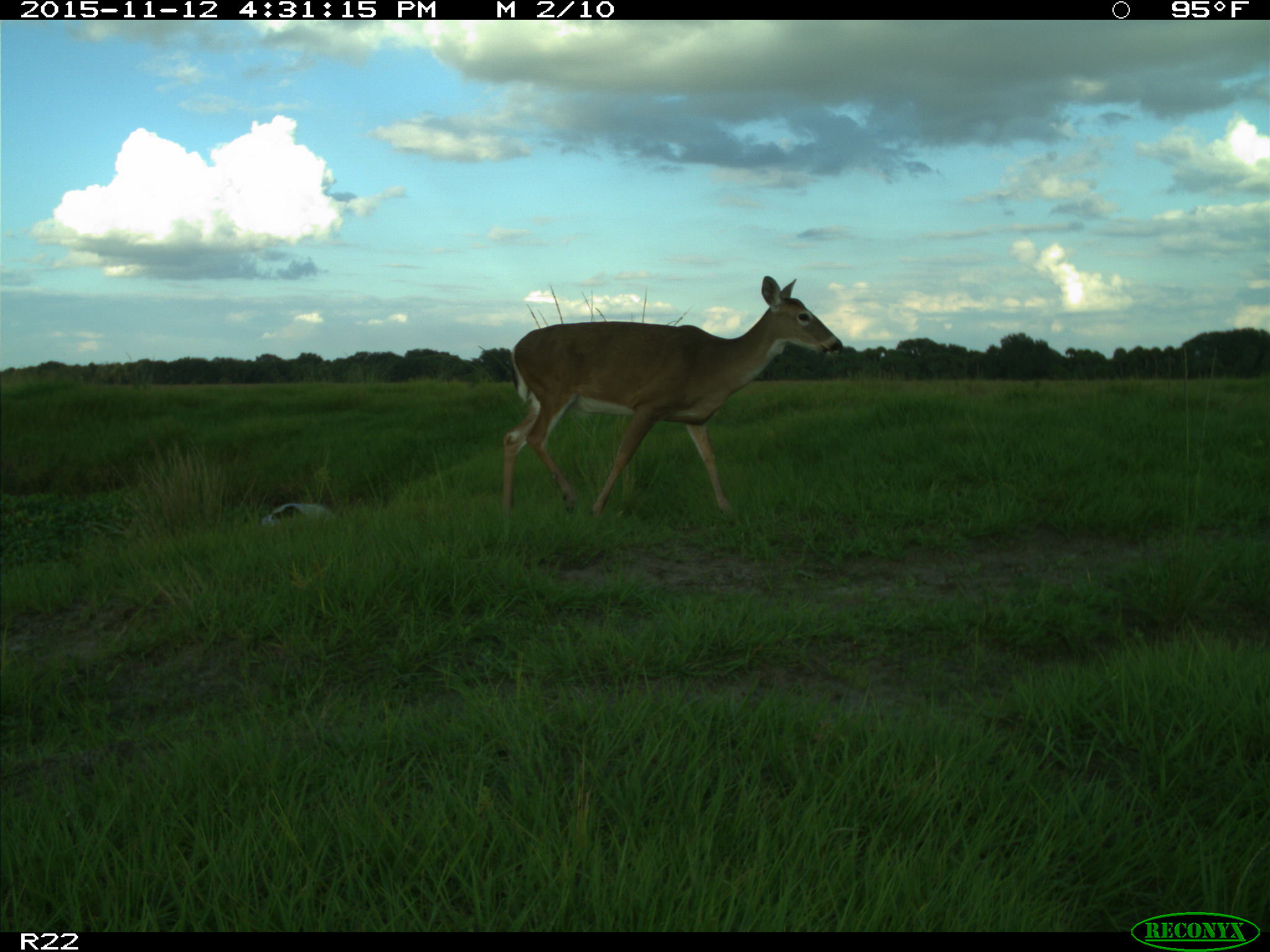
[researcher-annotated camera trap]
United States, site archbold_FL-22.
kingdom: Animalia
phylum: Chordata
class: Mammalia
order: Artiodactyla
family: Cervidae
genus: Odocoileus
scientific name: Odocoileus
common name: deer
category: unidentified deer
Unidentified deer (deer) (Odocoileus).